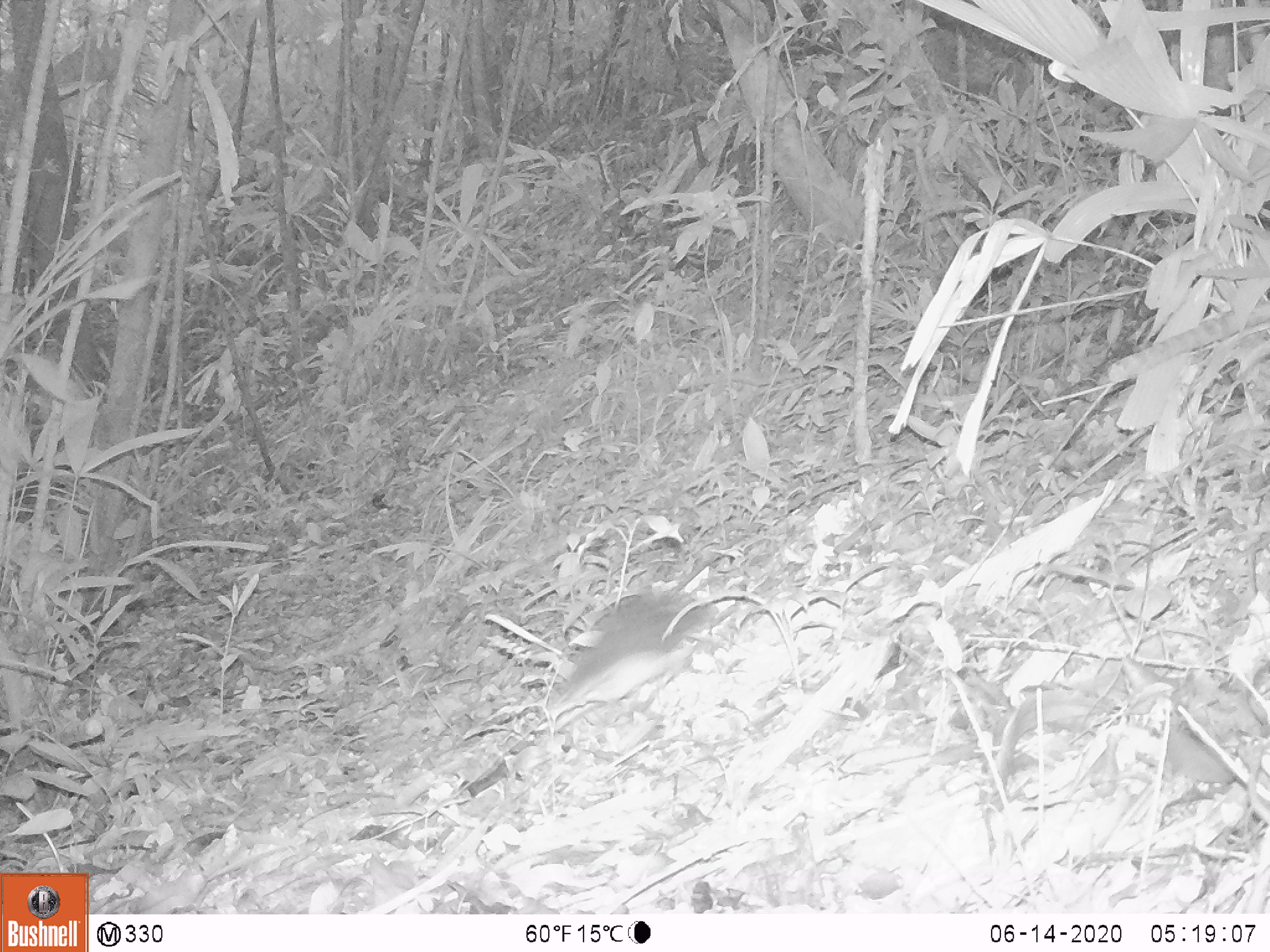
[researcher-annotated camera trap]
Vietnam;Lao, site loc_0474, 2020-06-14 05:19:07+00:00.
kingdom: Animalia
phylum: Chordata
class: Mammalia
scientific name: Mammalia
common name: mammal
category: unidentified small mammal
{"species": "unidentified small mammal (mammal) (Mammalia)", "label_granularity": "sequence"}